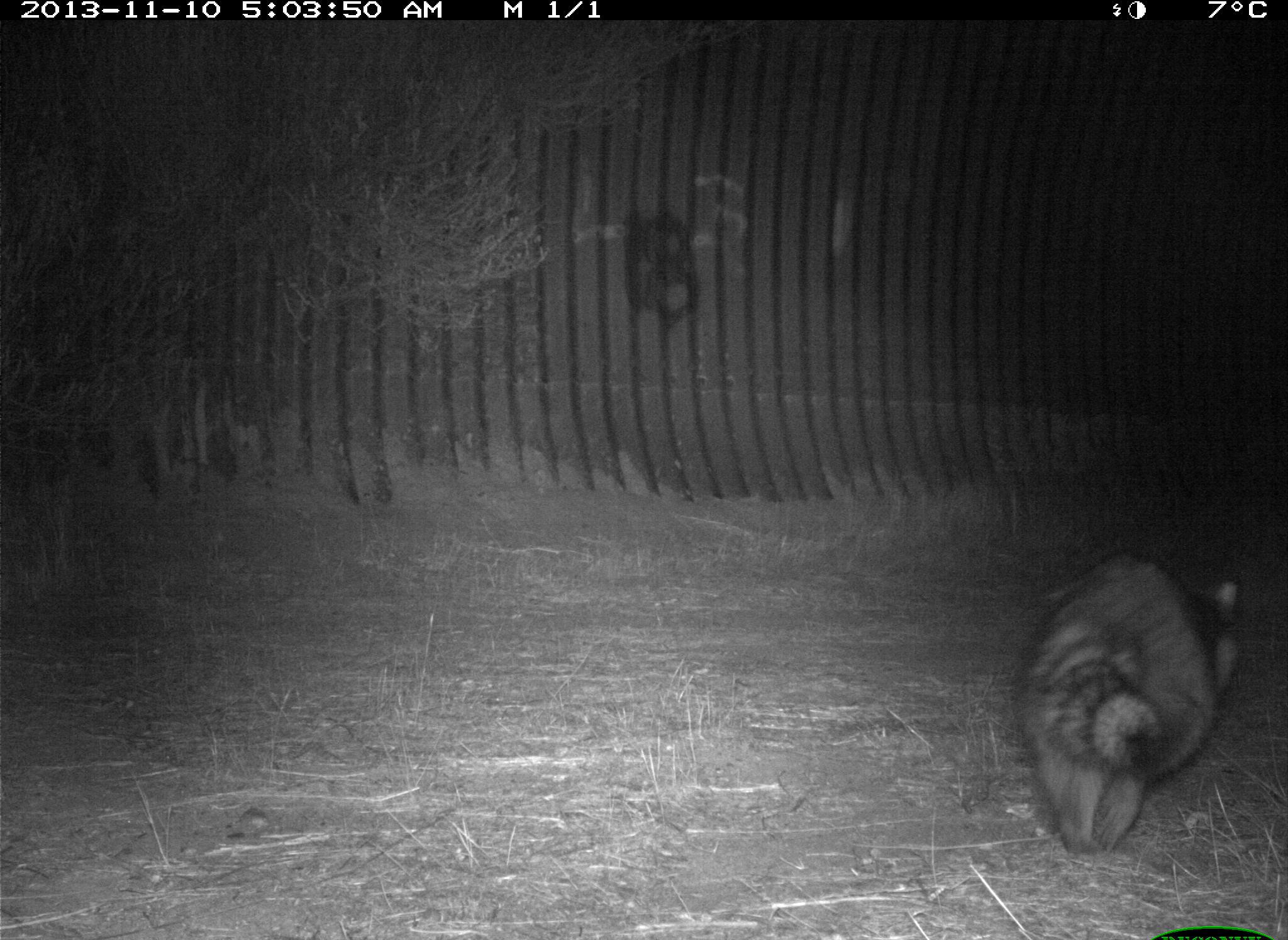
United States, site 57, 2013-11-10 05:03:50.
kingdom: Animalia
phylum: Chordata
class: Mammalia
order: Carnivora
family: Procyonidae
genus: Procyon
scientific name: Procyon lotor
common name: raccoon